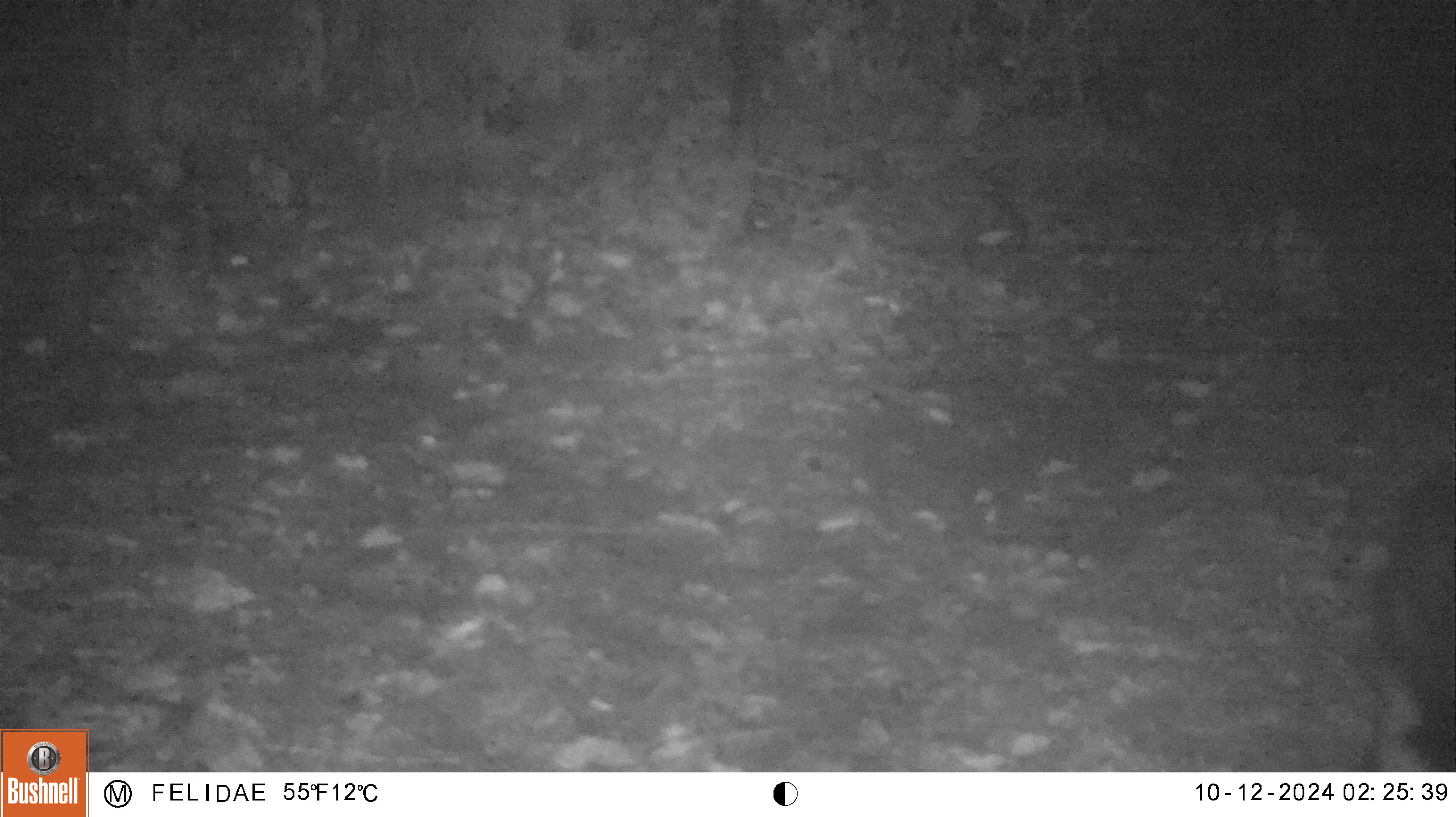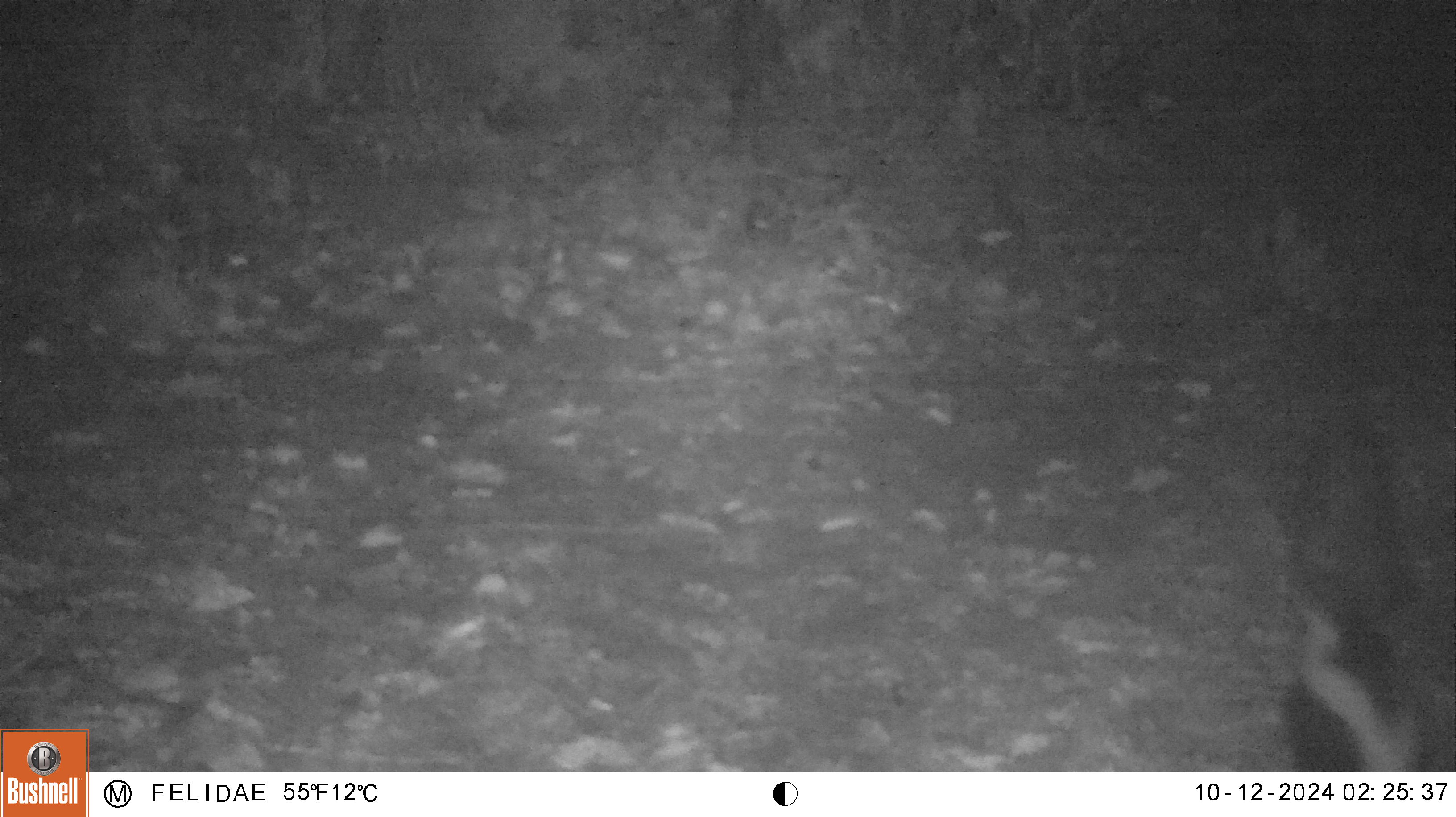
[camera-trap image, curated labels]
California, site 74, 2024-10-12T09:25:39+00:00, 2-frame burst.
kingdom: Animalia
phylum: Chordata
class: Mammalia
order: Carnivora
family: Mephitidae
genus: Mephitis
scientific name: Mephitis mephitis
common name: striped skunk